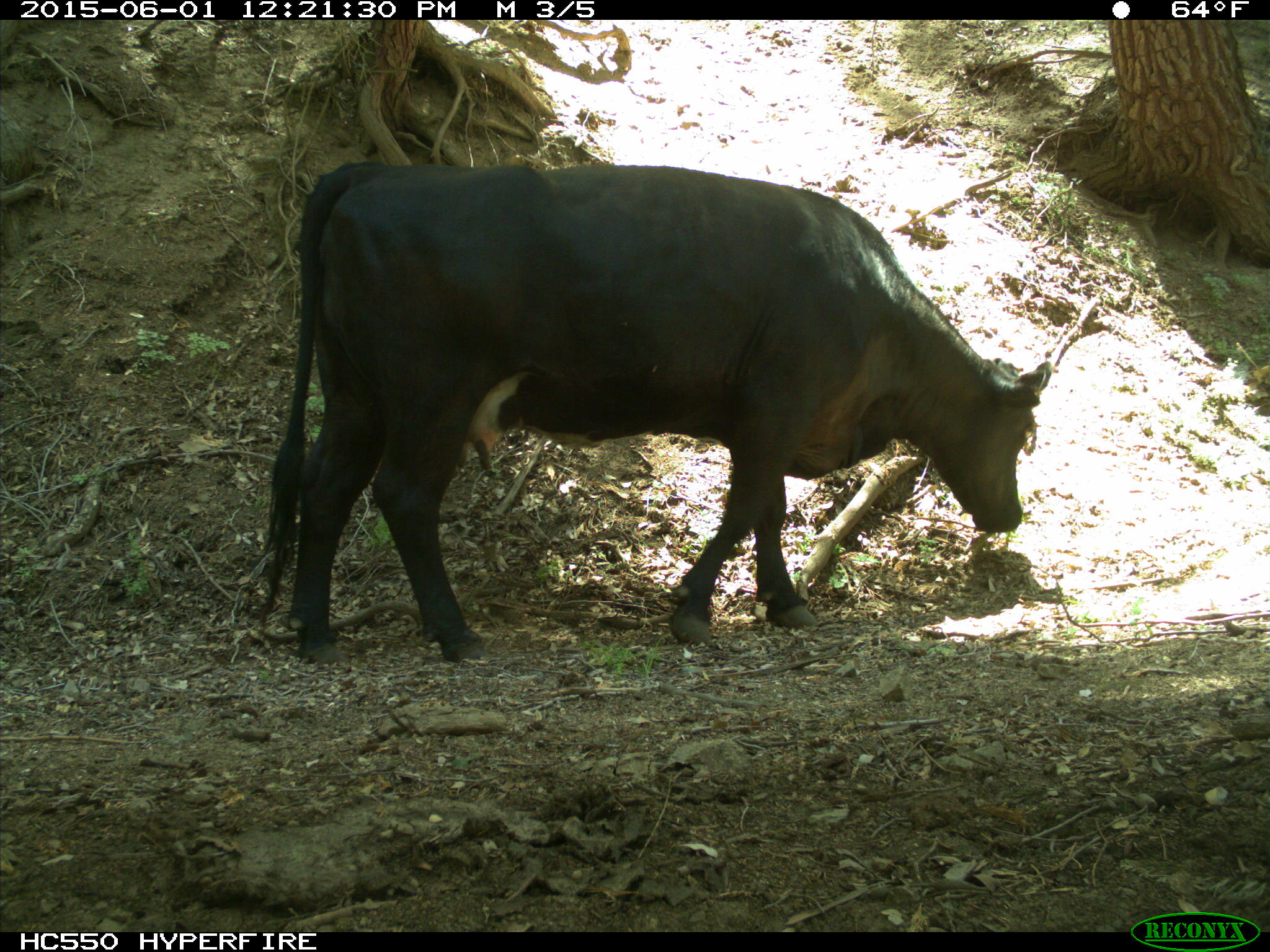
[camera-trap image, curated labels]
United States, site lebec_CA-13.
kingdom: Animalia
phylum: Chordata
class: Mammalia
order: Artiodactyla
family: Bovidae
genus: Bos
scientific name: Bos taurus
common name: domestic cow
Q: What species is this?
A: Bos taurus (domestic cow).